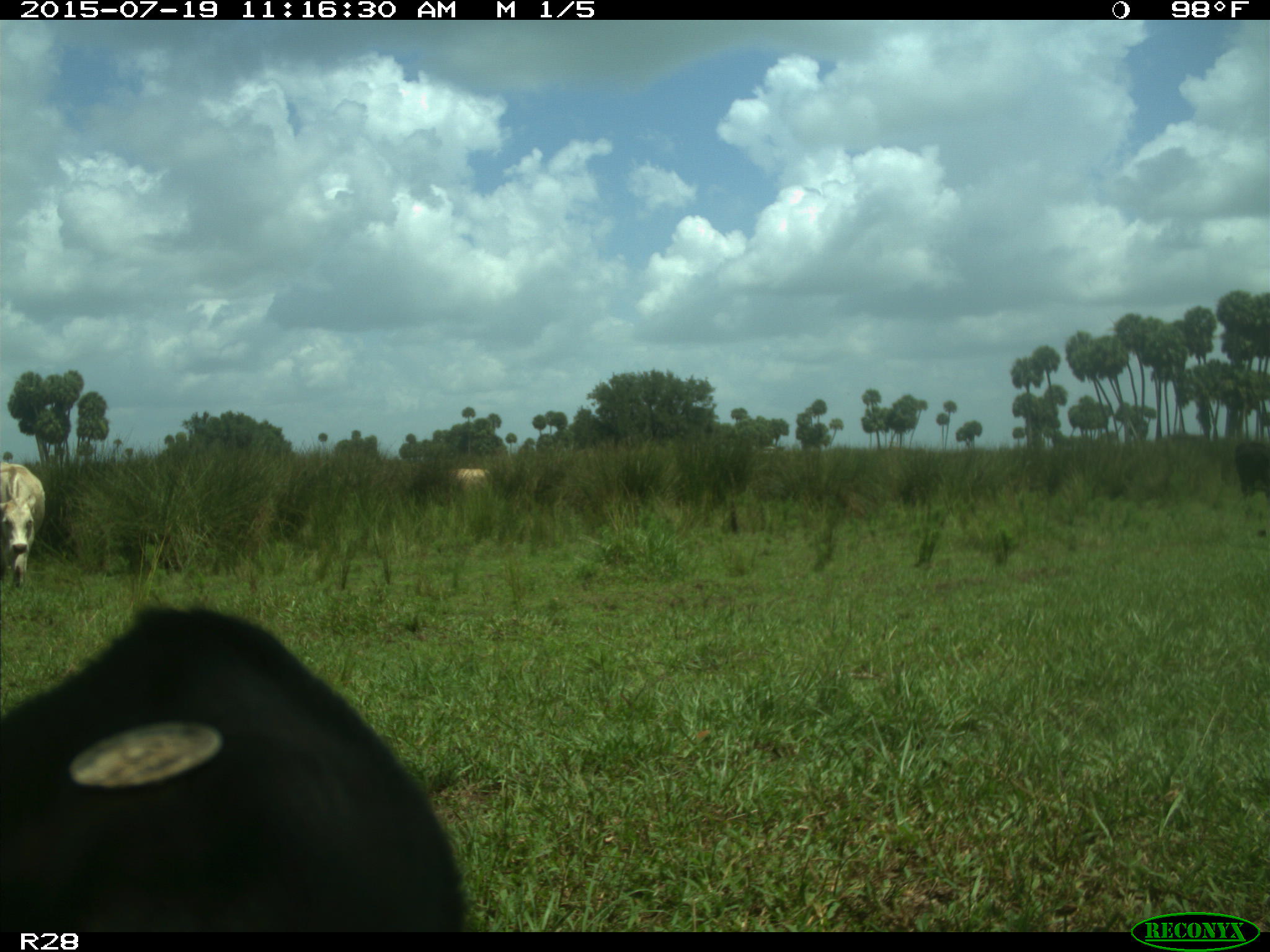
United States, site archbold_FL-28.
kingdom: Animalia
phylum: Chordata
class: Mammalia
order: Artiodactyla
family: Bovidae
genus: Bos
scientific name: Bos taurus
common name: domestic cow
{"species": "Bos taurus (domestic cow)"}